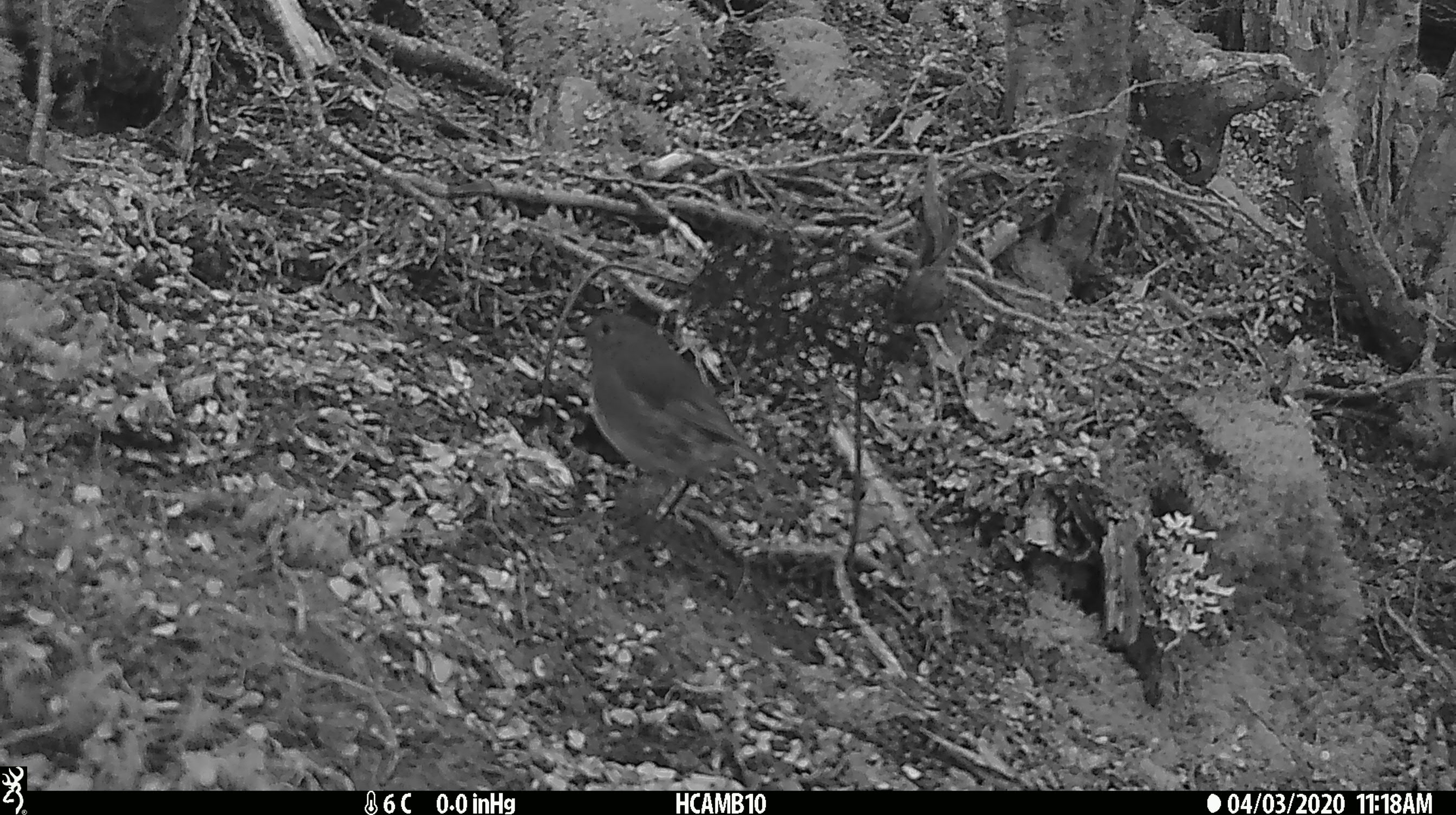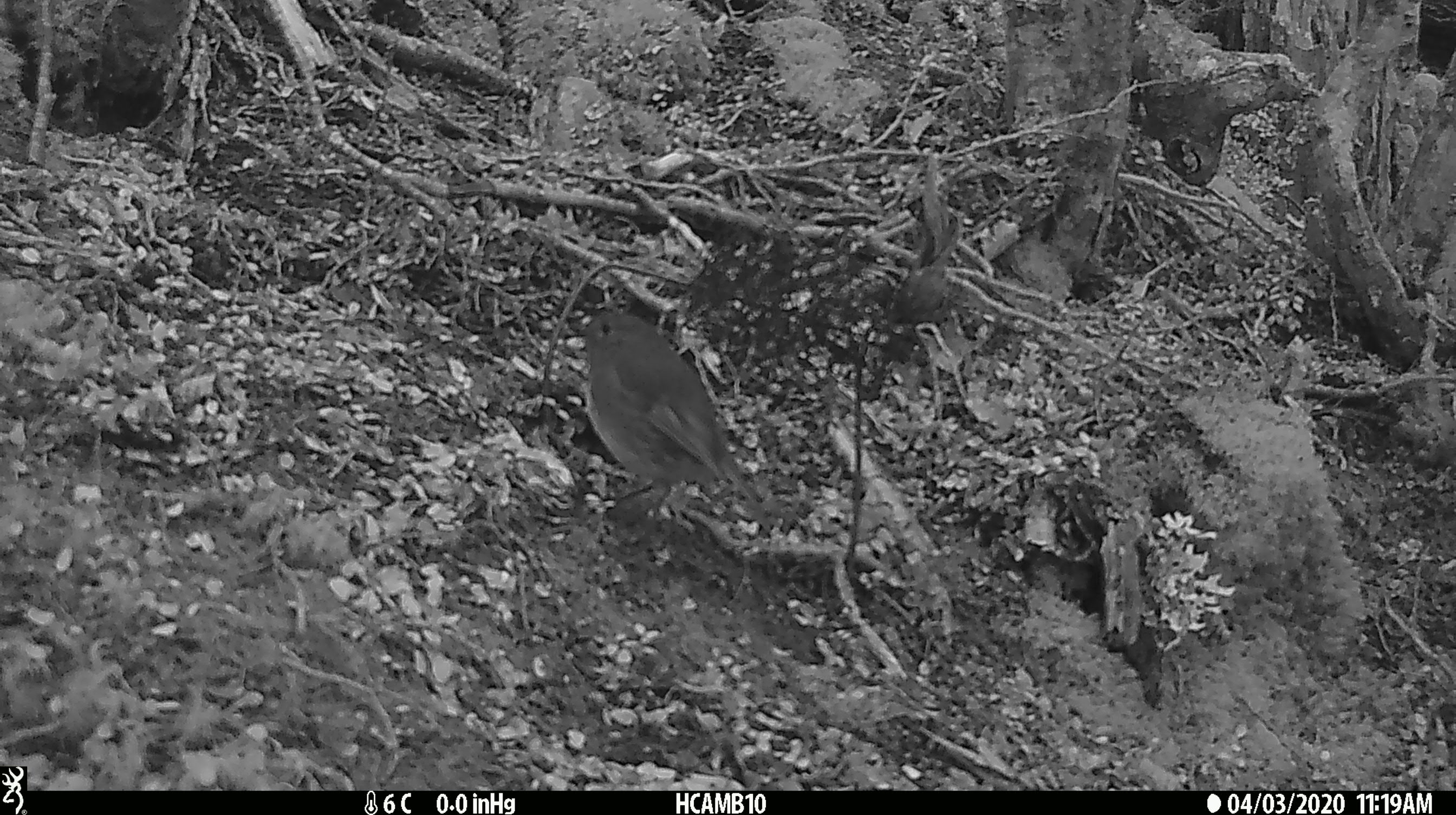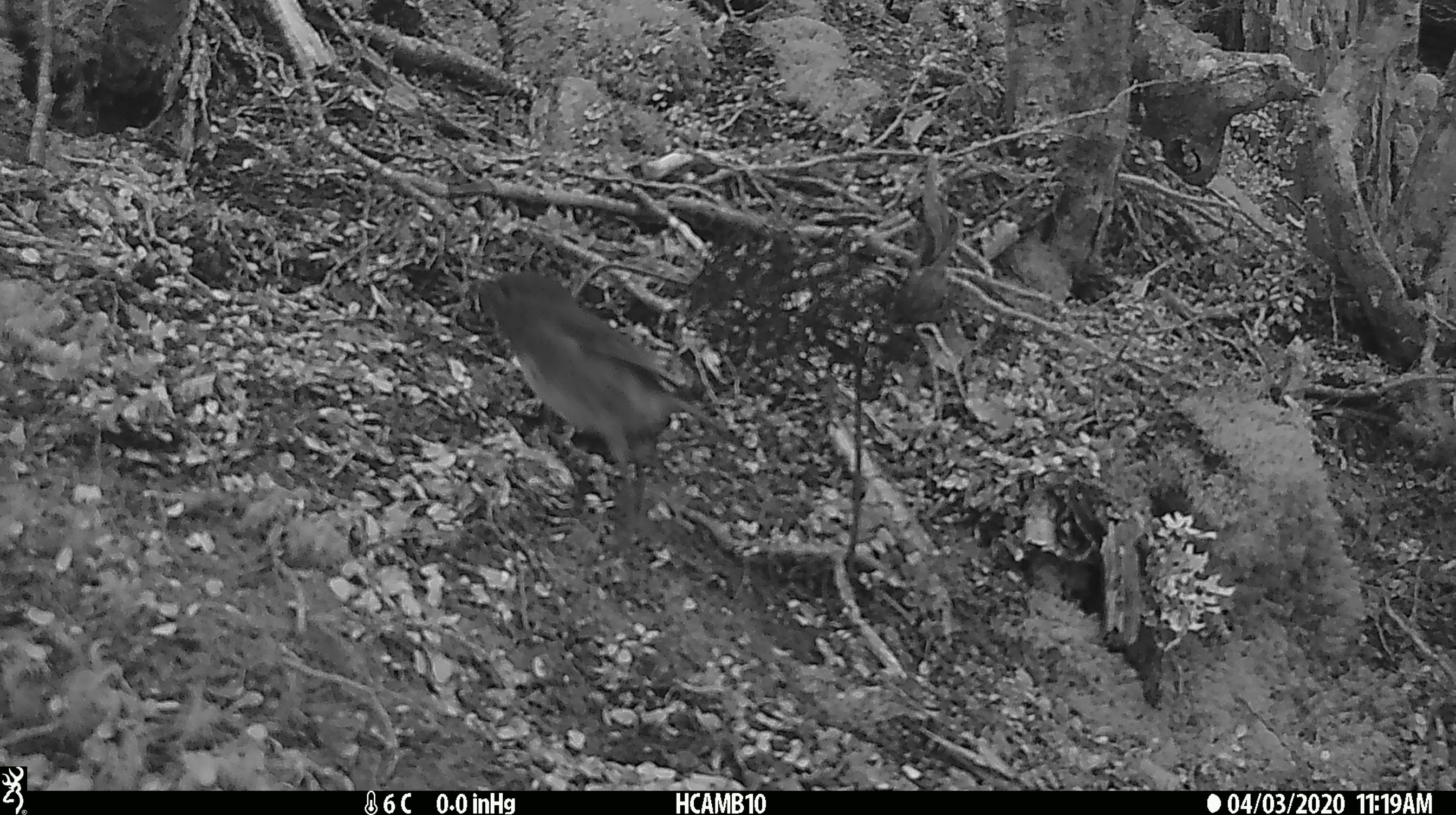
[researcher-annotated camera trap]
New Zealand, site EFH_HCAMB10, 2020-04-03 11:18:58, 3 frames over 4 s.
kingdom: Animalia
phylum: Chordata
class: Aves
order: Passeriformes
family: Petroicidae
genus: Petroica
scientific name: Petroica australis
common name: new zealand robin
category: robin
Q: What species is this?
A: Robin (new zealand robin) (Petroica australis).